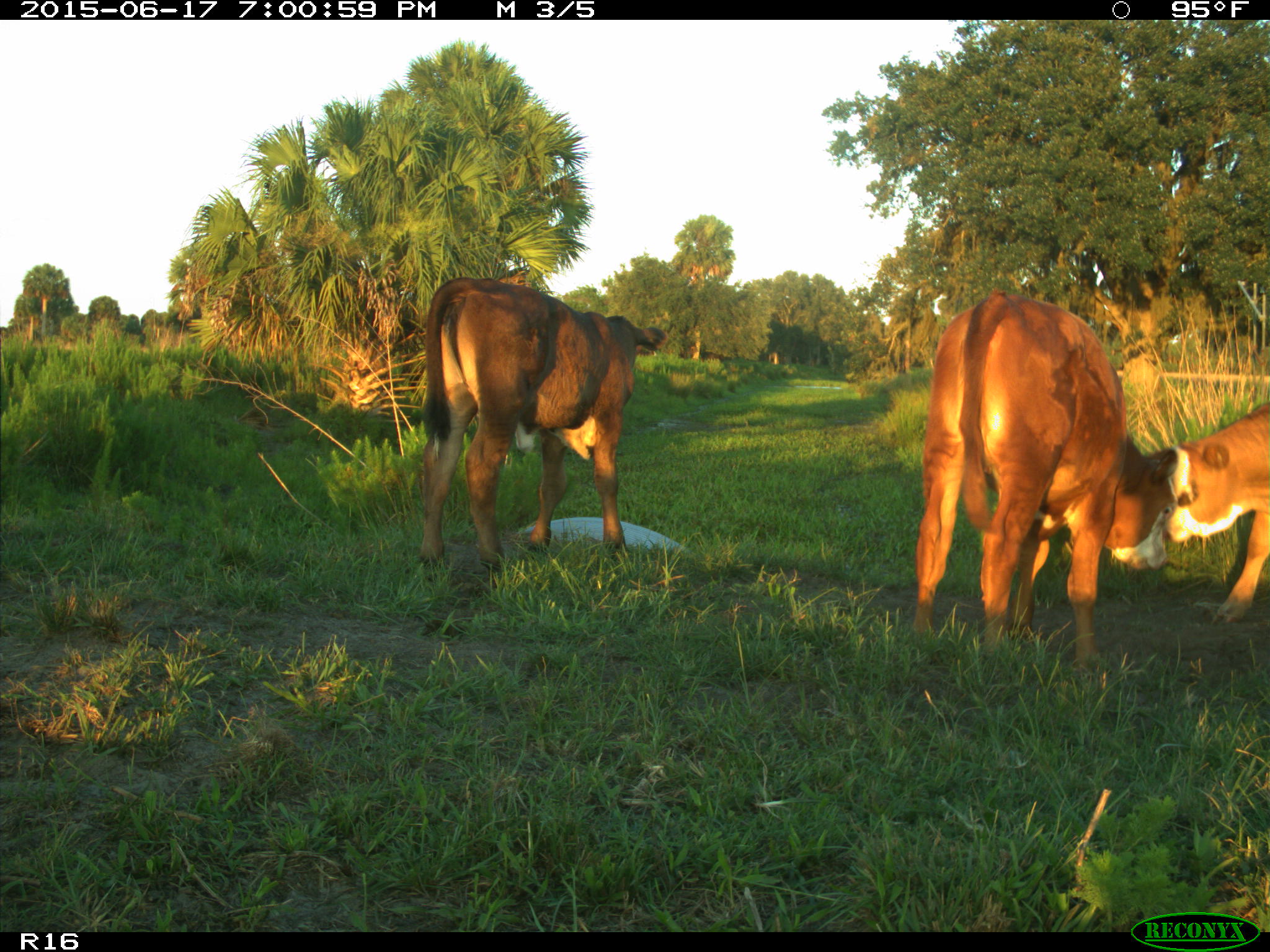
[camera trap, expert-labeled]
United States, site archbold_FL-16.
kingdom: Animalia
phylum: Chordata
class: Mammalia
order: Artiodactyla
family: Bovidae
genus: Bos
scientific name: Bos taurus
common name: domestic cow